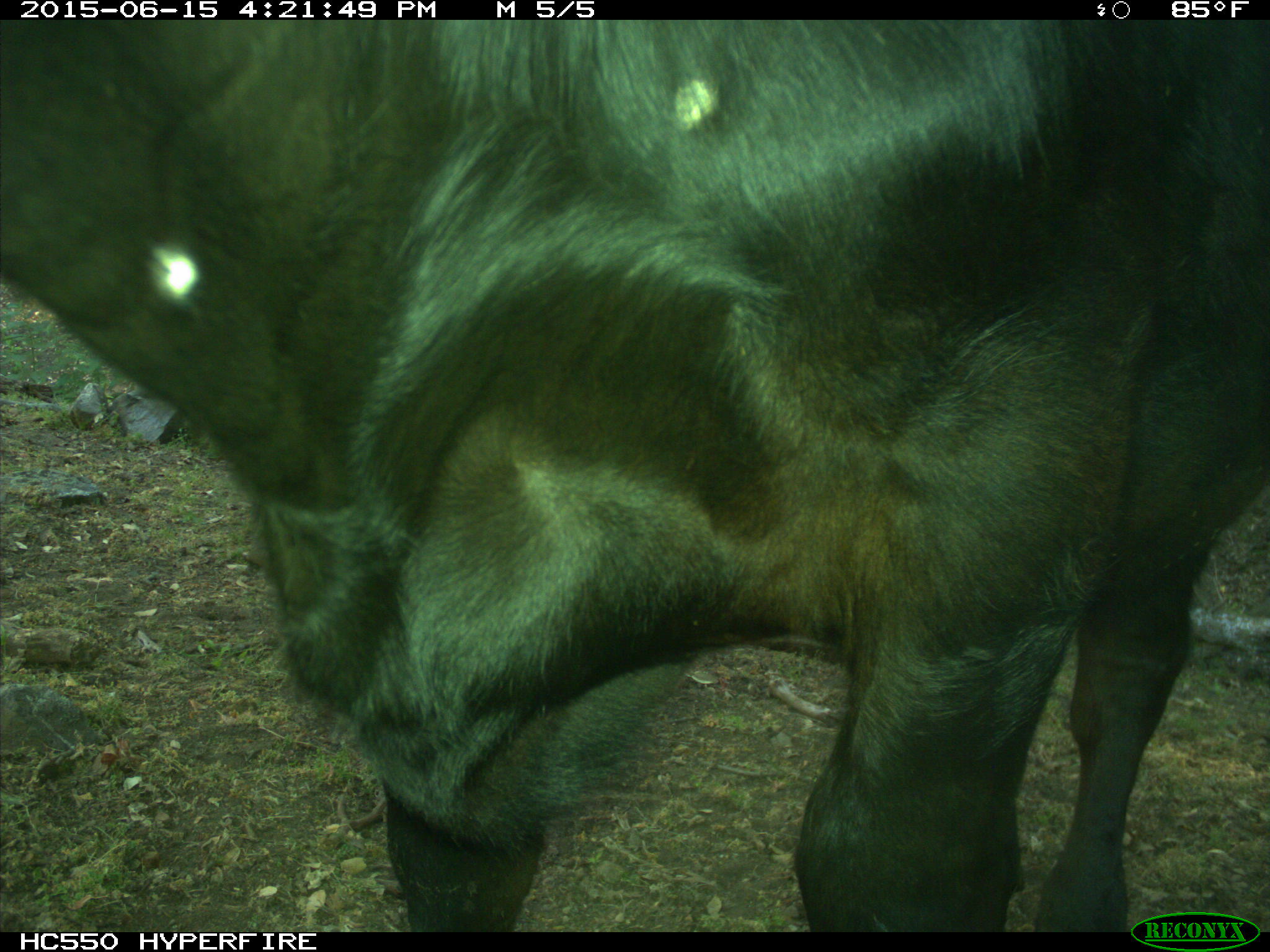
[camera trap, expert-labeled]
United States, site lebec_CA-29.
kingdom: Animalia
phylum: Chordata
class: Mammalia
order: Artiodactyla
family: Bovidae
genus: Bos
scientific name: Bos taurus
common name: domestic cow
Bos taurus (domestic cow).